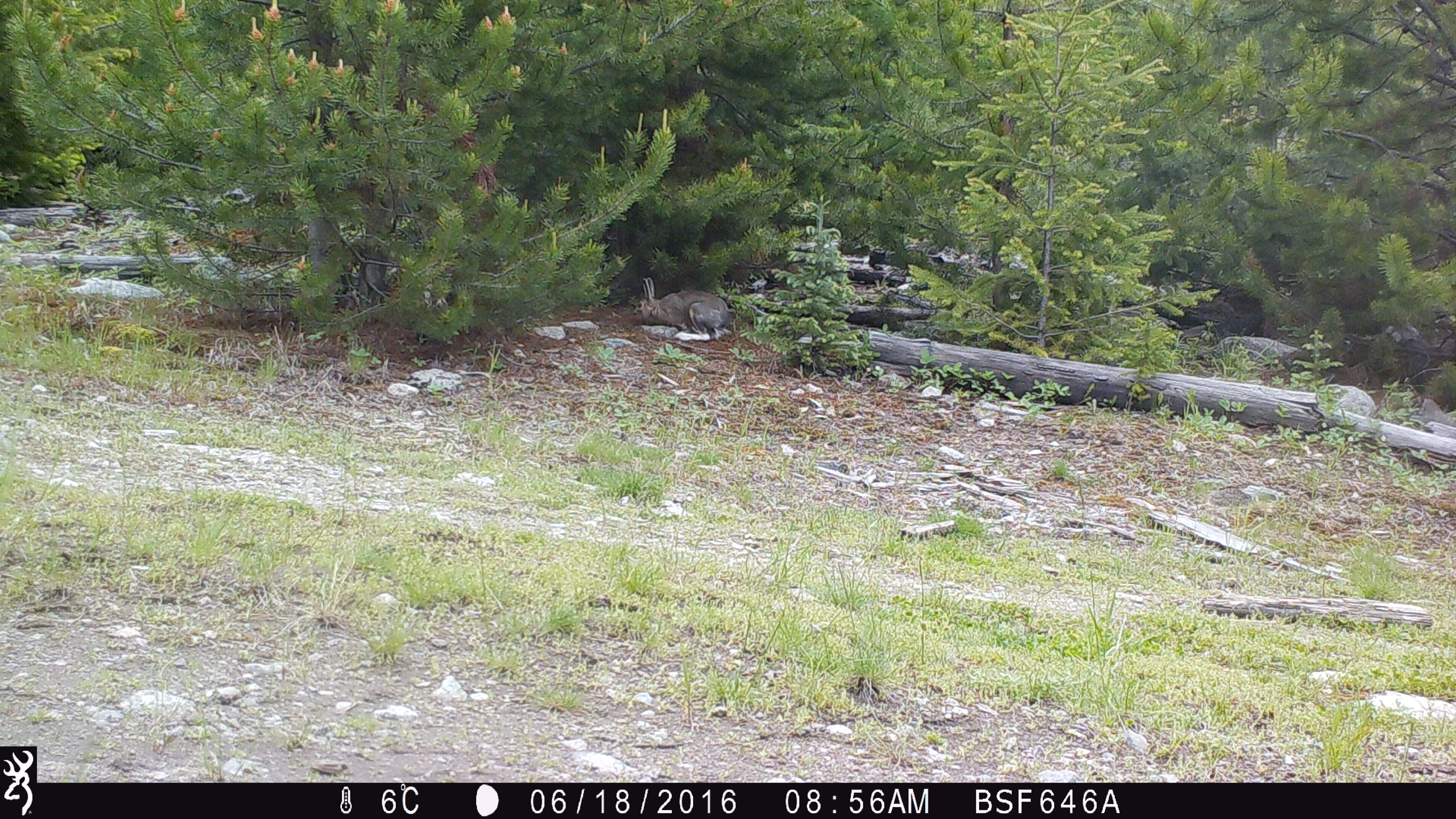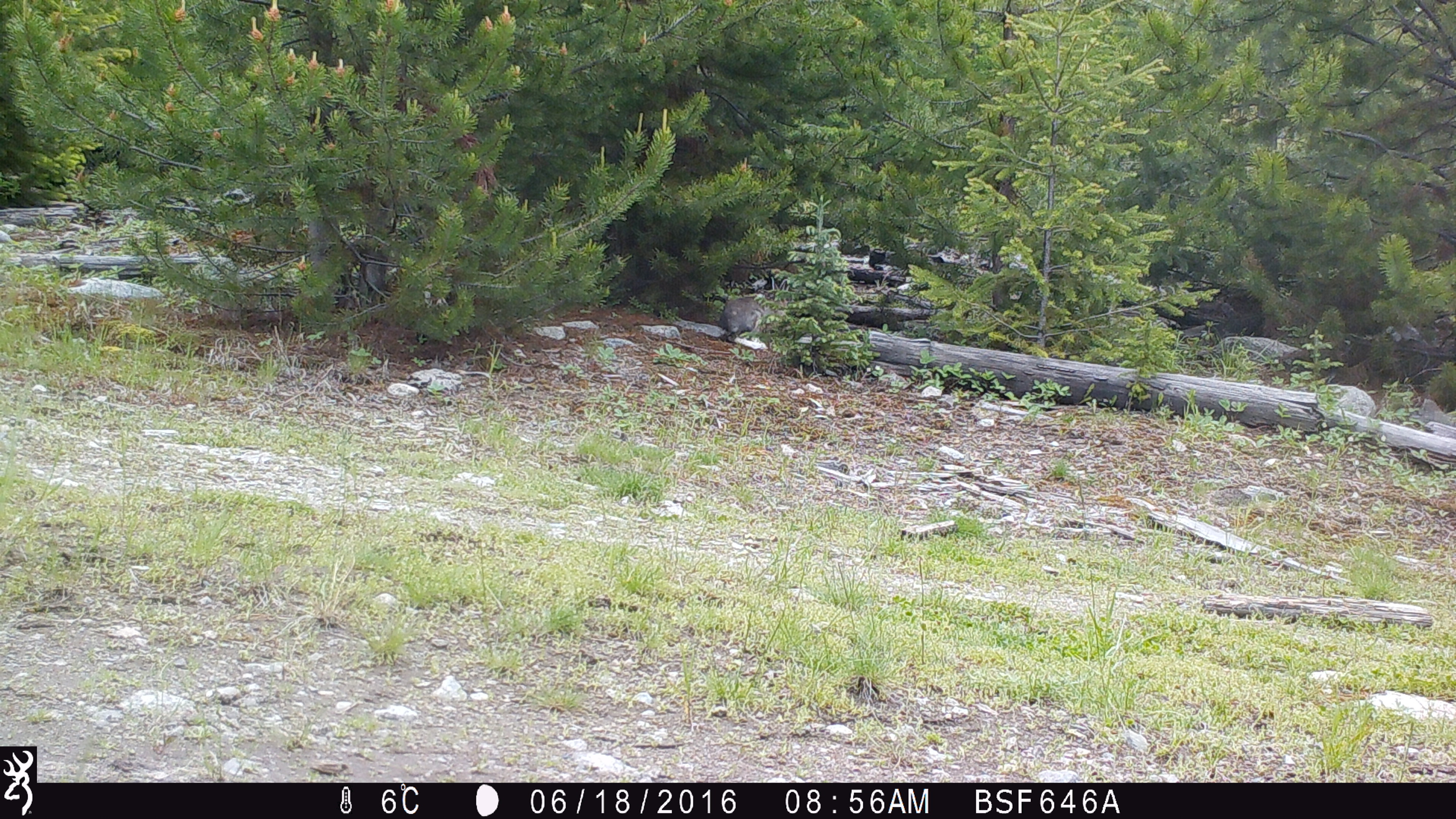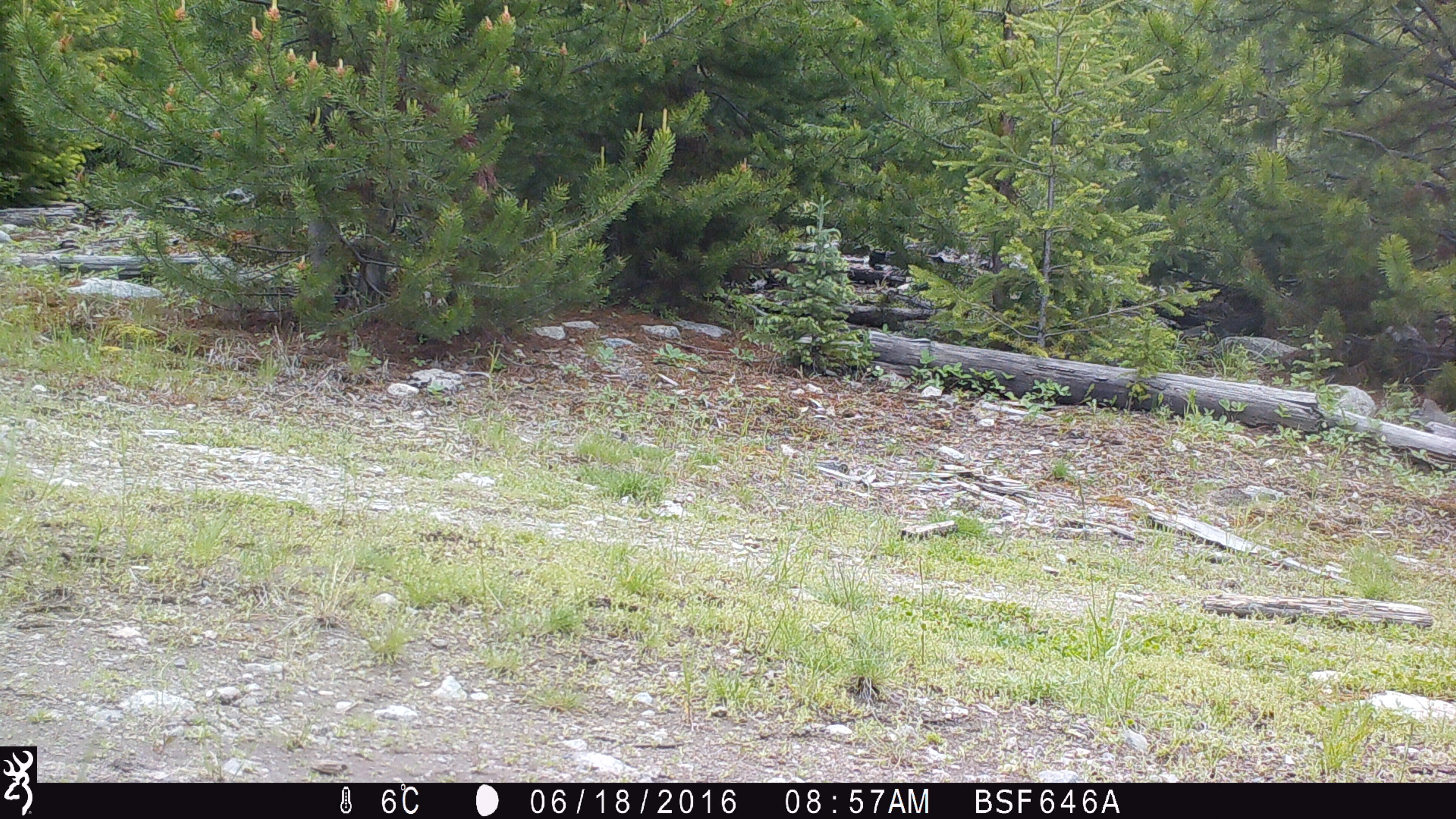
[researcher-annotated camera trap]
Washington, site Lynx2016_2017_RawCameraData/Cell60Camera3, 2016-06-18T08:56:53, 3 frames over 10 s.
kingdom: Animalia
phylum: Chordata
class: Mammalia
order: Lagomorpha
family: Leporidae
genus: Lepus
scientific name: Lepus americanus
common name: snowshoe hare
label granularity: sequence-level